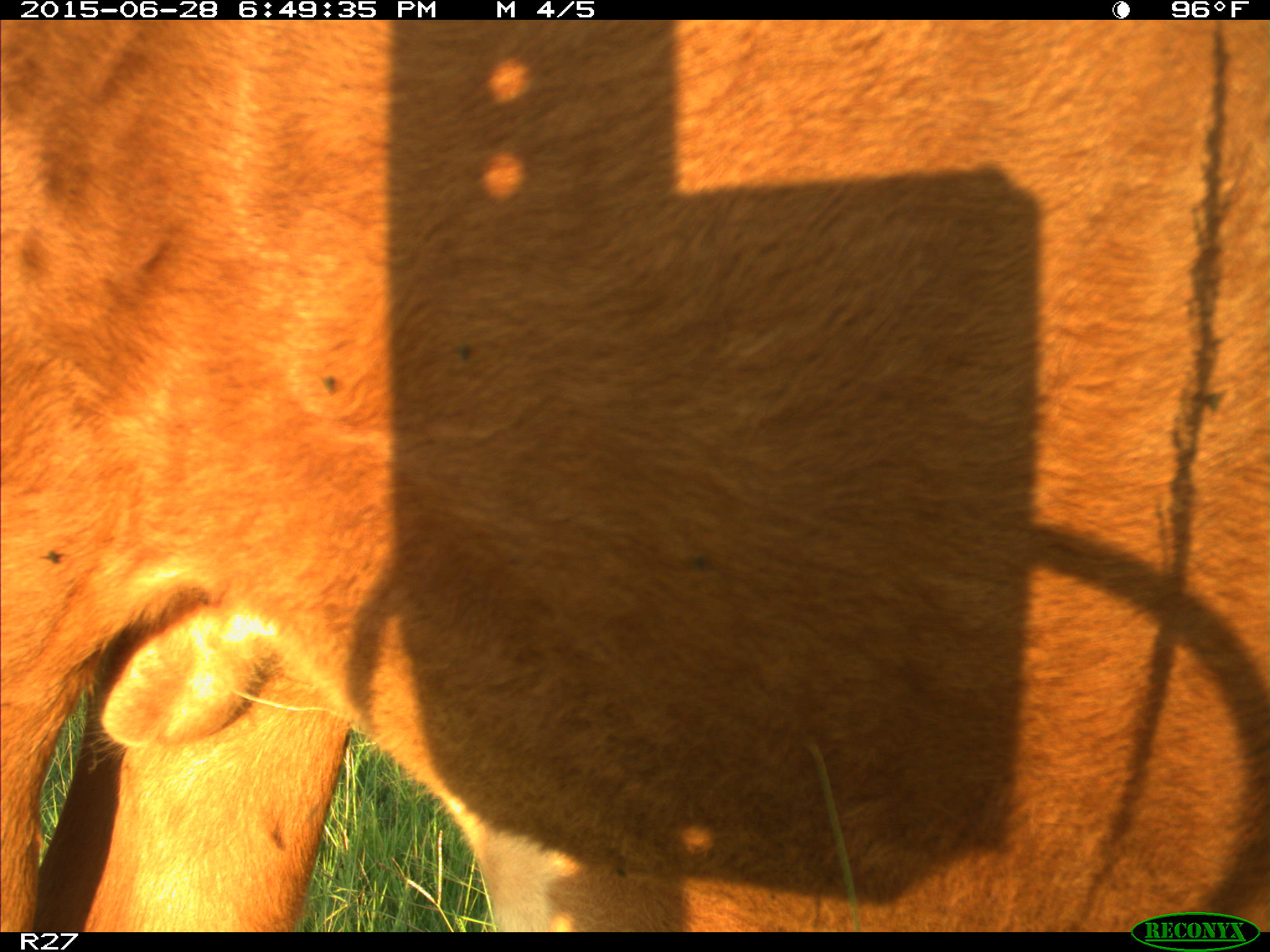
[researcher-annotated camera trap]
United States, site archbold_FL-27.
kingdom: Animalia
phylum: Chordata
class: Mammalia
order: Artiodactyla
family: Bovidae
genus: Bos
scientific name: Bos taurus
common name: domestic cow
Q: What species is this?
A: Bos taurus (domestic cow).